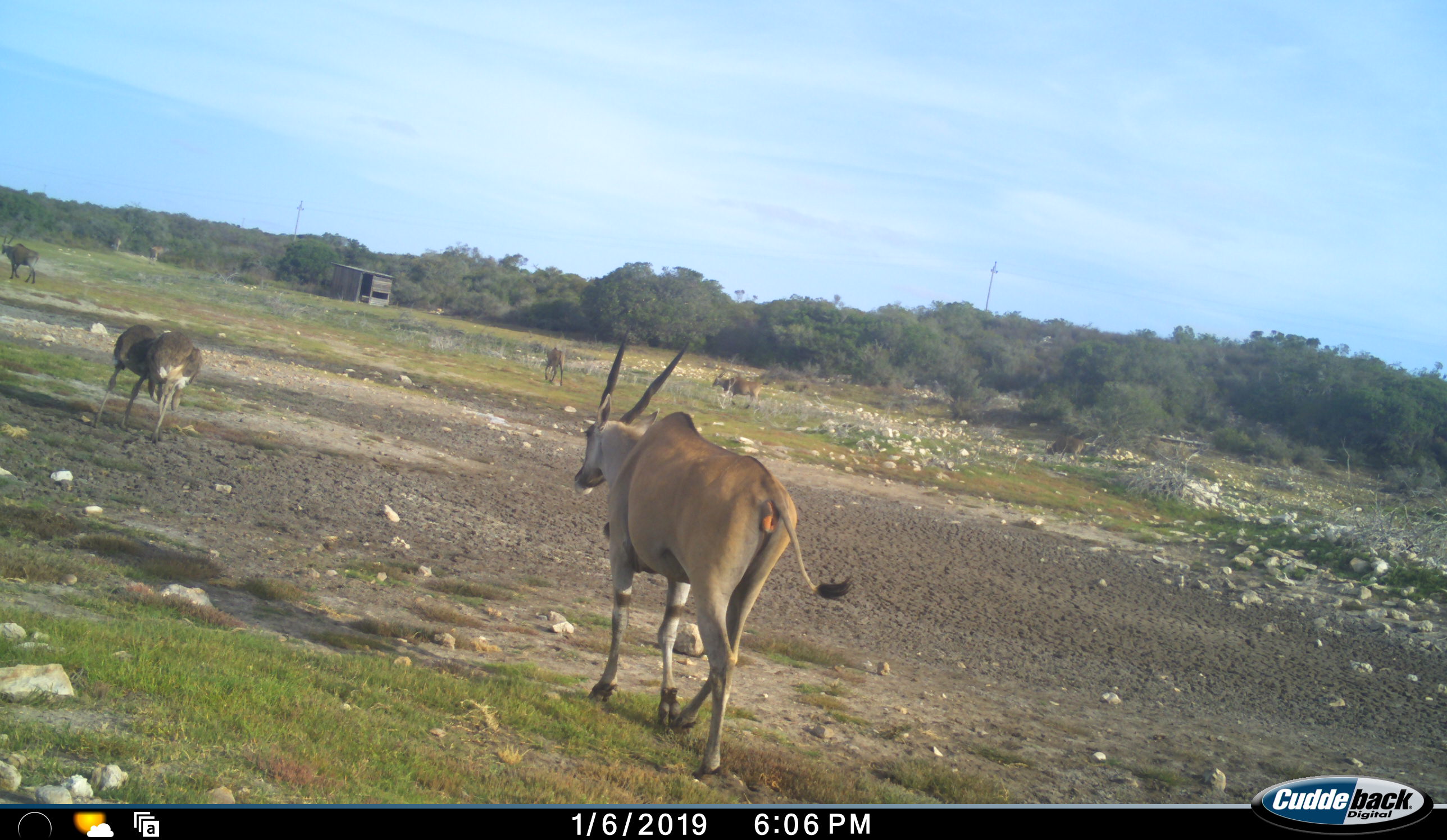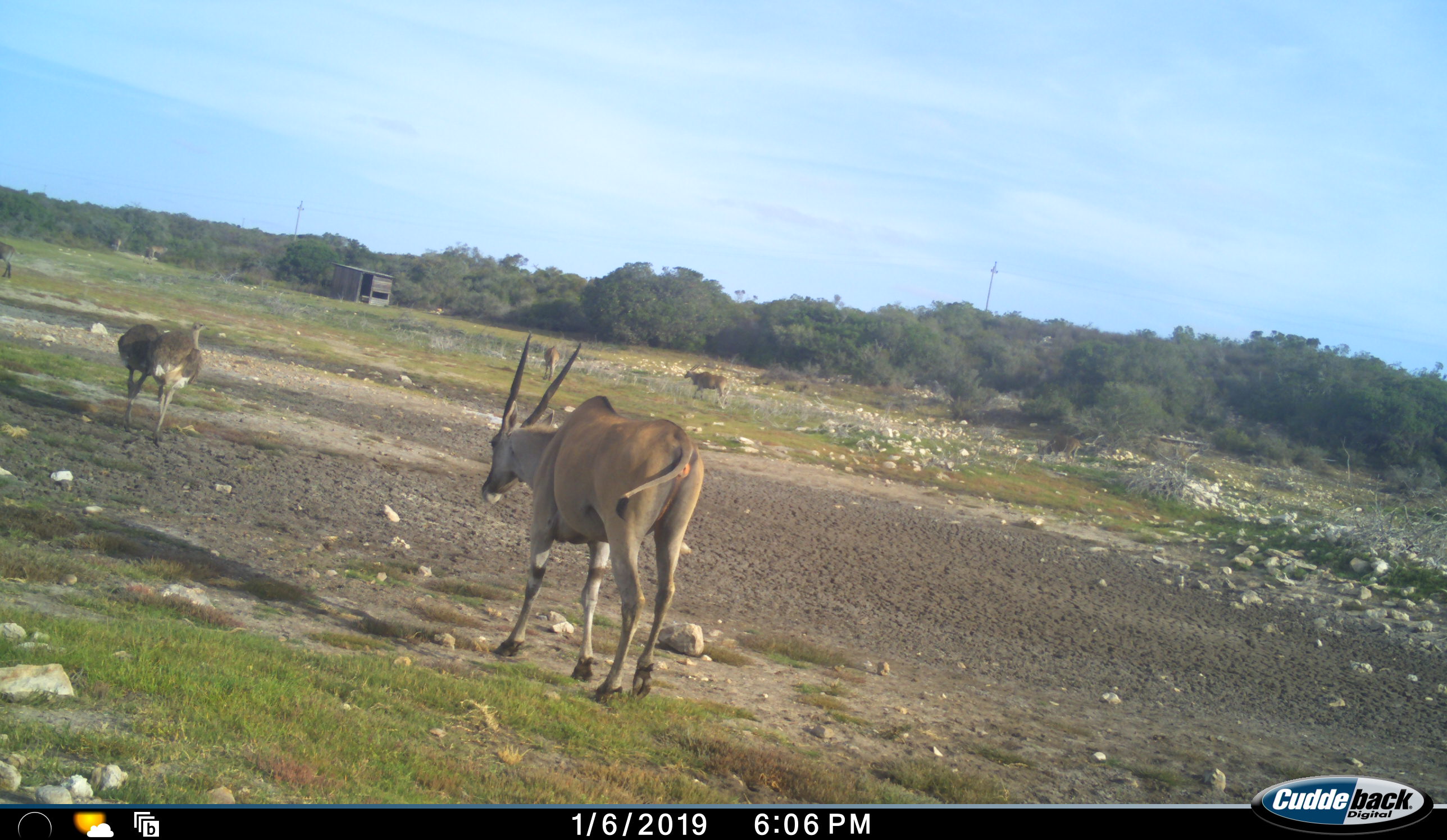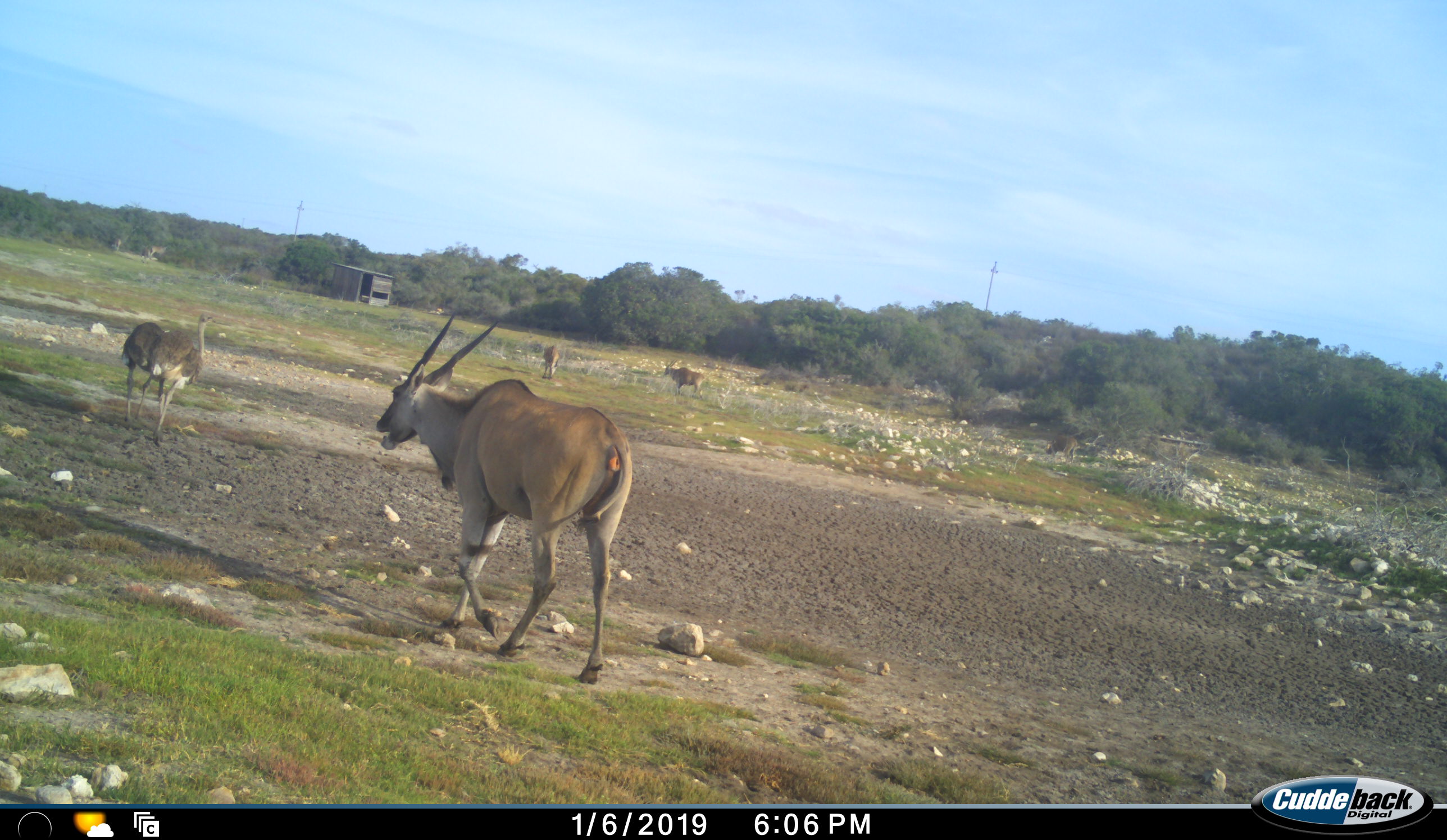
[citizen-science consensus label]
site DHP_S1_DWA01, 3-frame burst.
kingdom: Animalia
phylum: Chordata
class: Mammalia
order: Artiodactyla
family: Bovidae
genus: Tragelaphus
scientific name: Tragelaphus oryx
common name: eland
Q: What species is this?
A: Eland (Tragelaphus oryx).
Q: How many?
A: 4.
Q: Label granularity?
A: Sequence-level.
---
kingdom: Animalia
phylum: Chordata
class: Aves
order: Struthioniformes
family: Struthionidae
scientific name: Struthionidae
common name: ostrich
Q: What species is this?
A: Ostrich (Struthionidae).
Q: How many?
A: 2.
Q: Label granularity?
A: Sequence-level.